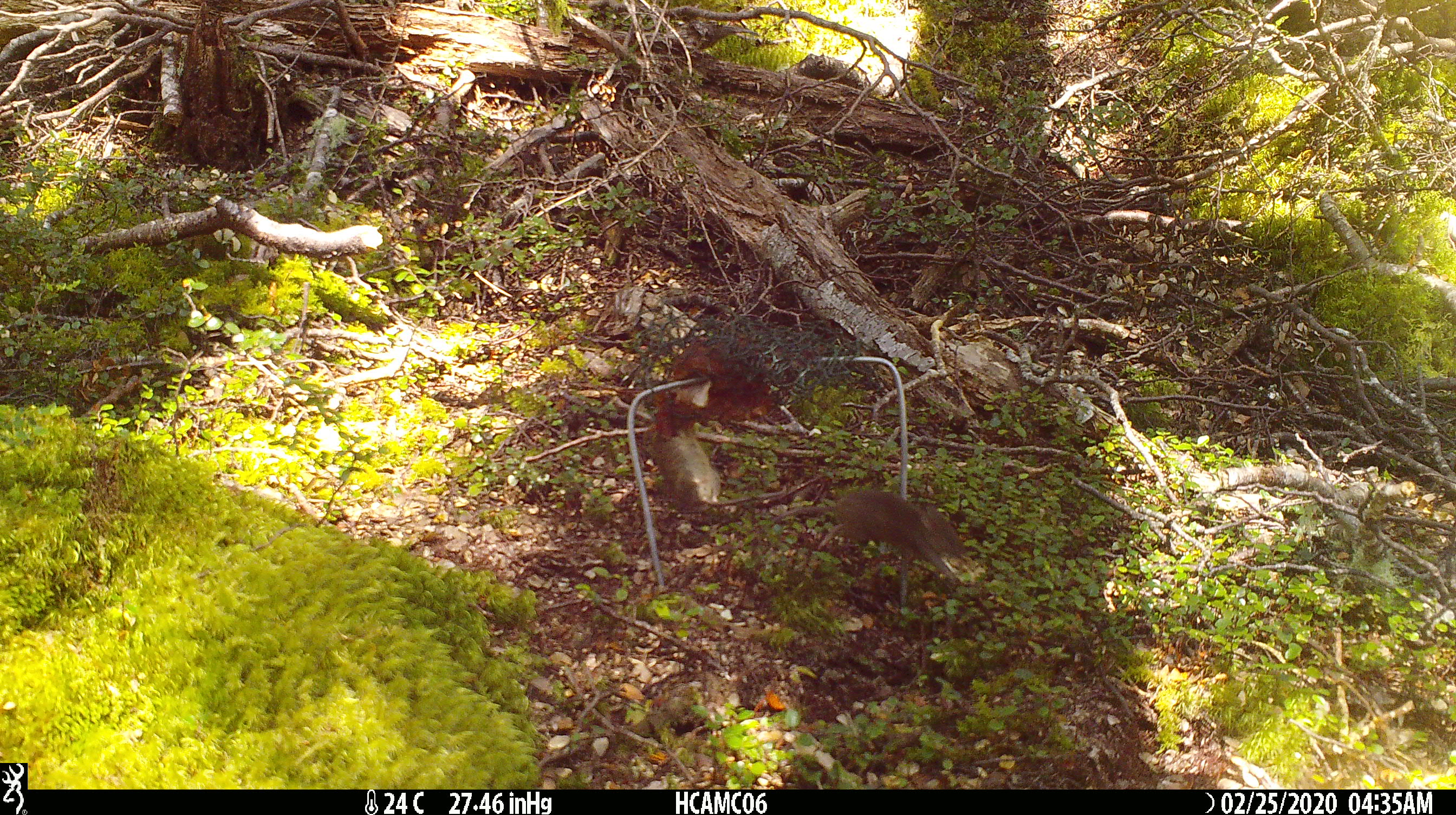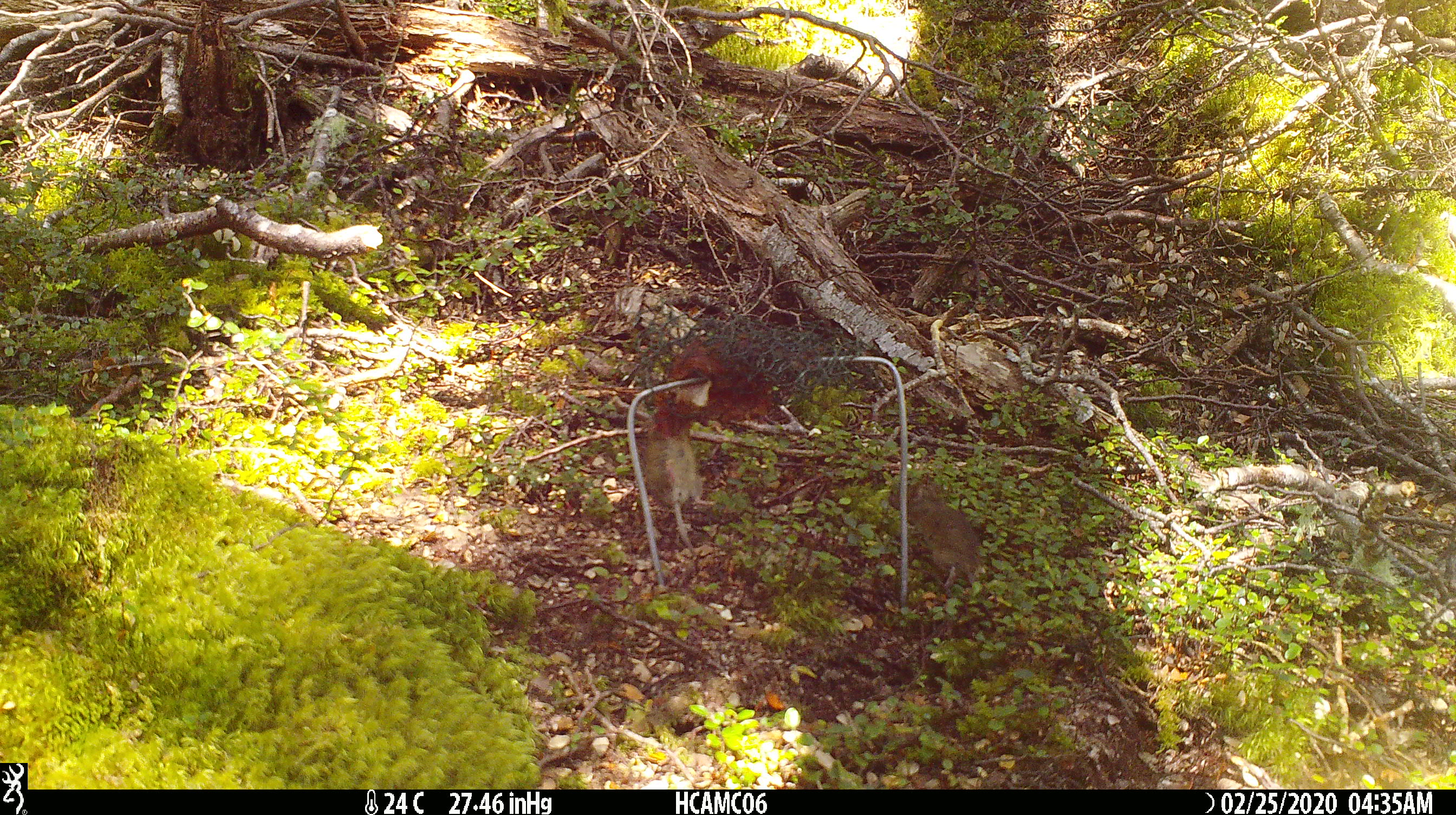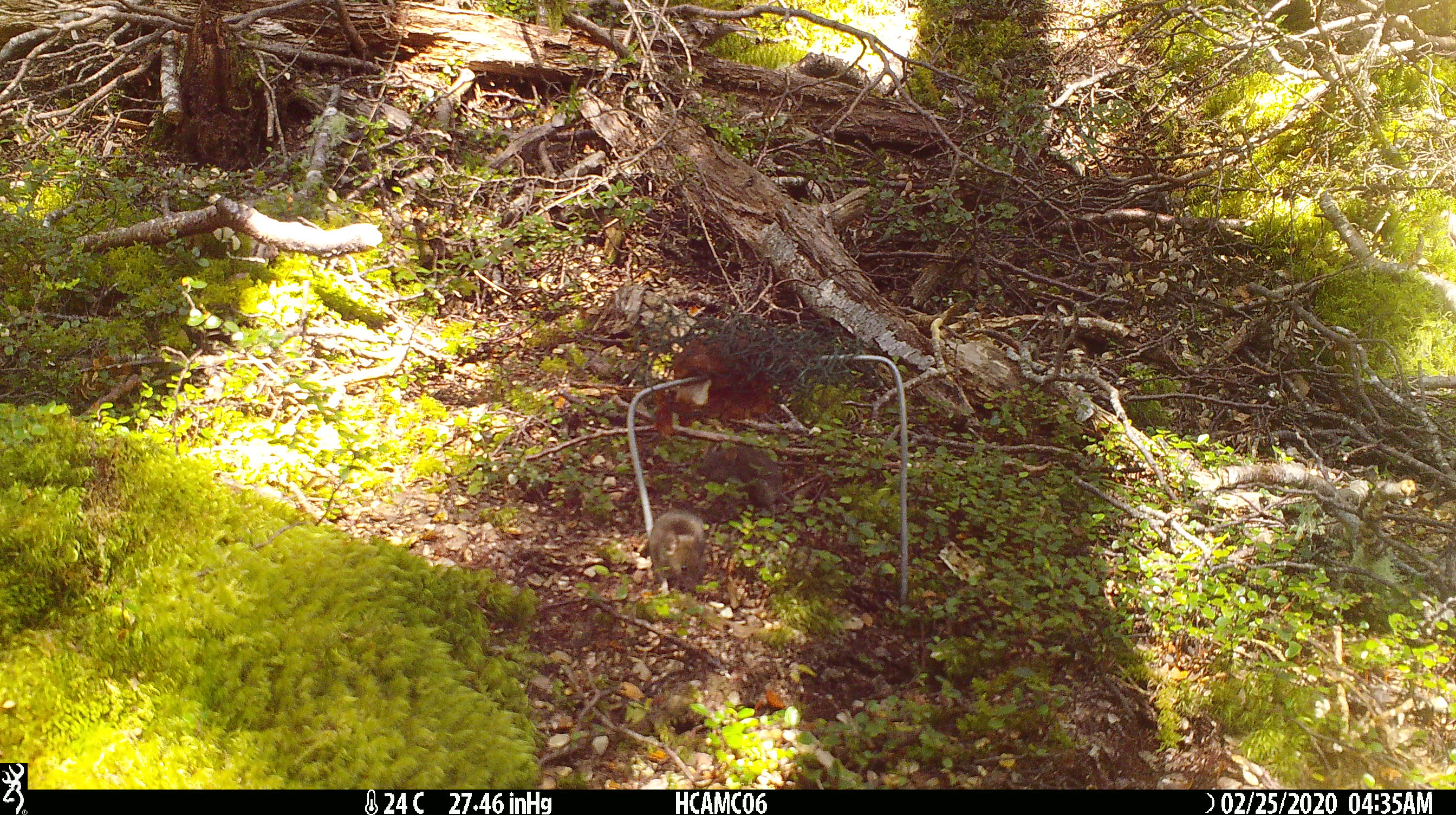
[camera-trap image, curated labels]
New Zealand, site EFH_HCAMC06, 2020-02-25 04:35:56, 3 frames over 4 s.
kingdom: Animalia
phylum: Chordata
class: Mammalia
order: Rodentia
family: Muridae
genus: Mus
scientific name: Mus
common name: mouse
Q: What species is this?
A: Mouse (Mus).